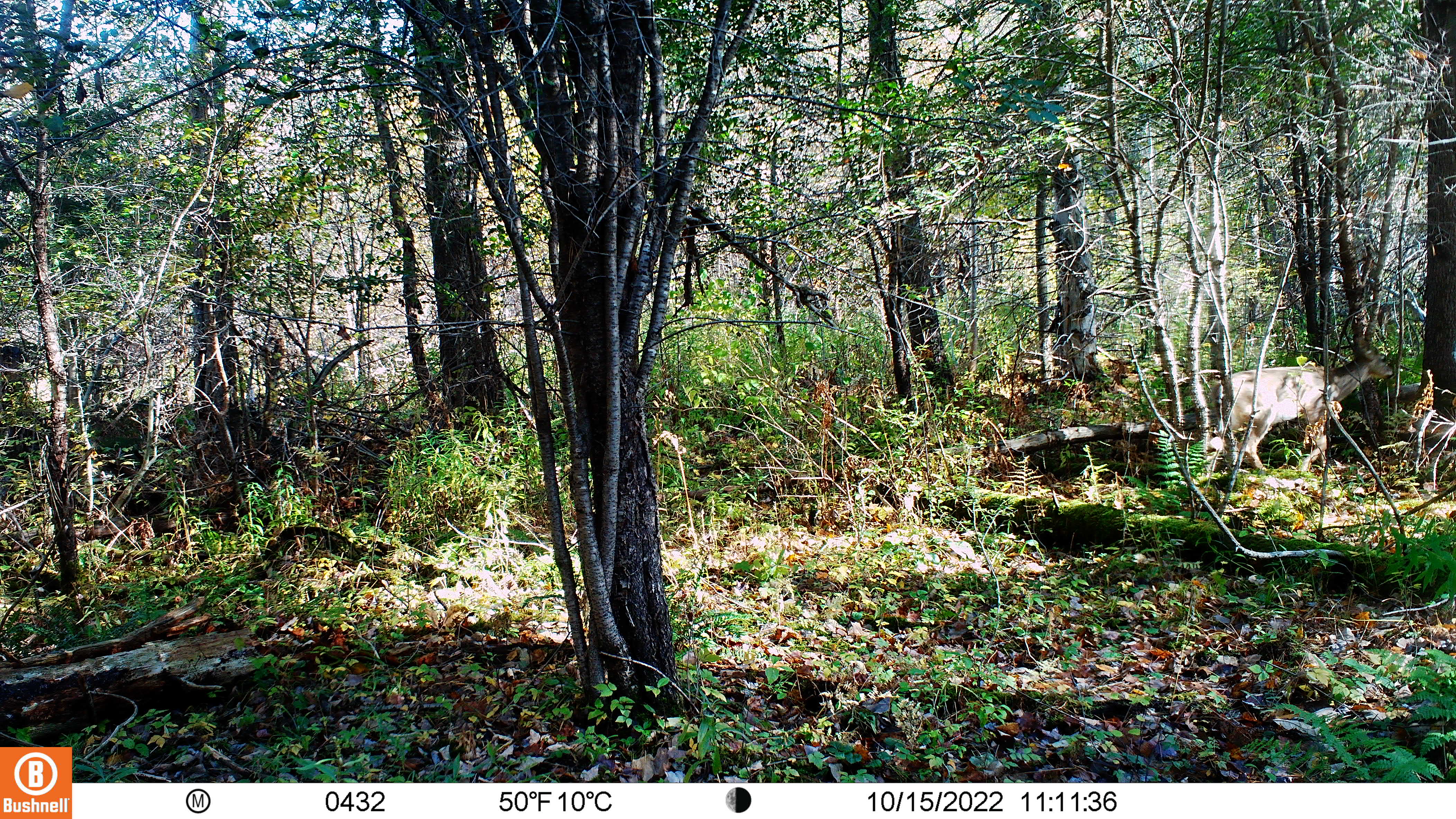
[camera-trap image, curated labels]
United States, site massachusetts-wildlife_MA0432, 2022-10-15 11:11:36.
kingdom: Animalia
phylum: Chordata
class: Mammalia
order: Artiodactyla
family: Cervidae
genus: Odocoileus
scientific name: Odocoileus virginianus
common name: white-tailed deer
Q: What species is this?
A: White-tailed deer (Odocoileus virginianus).